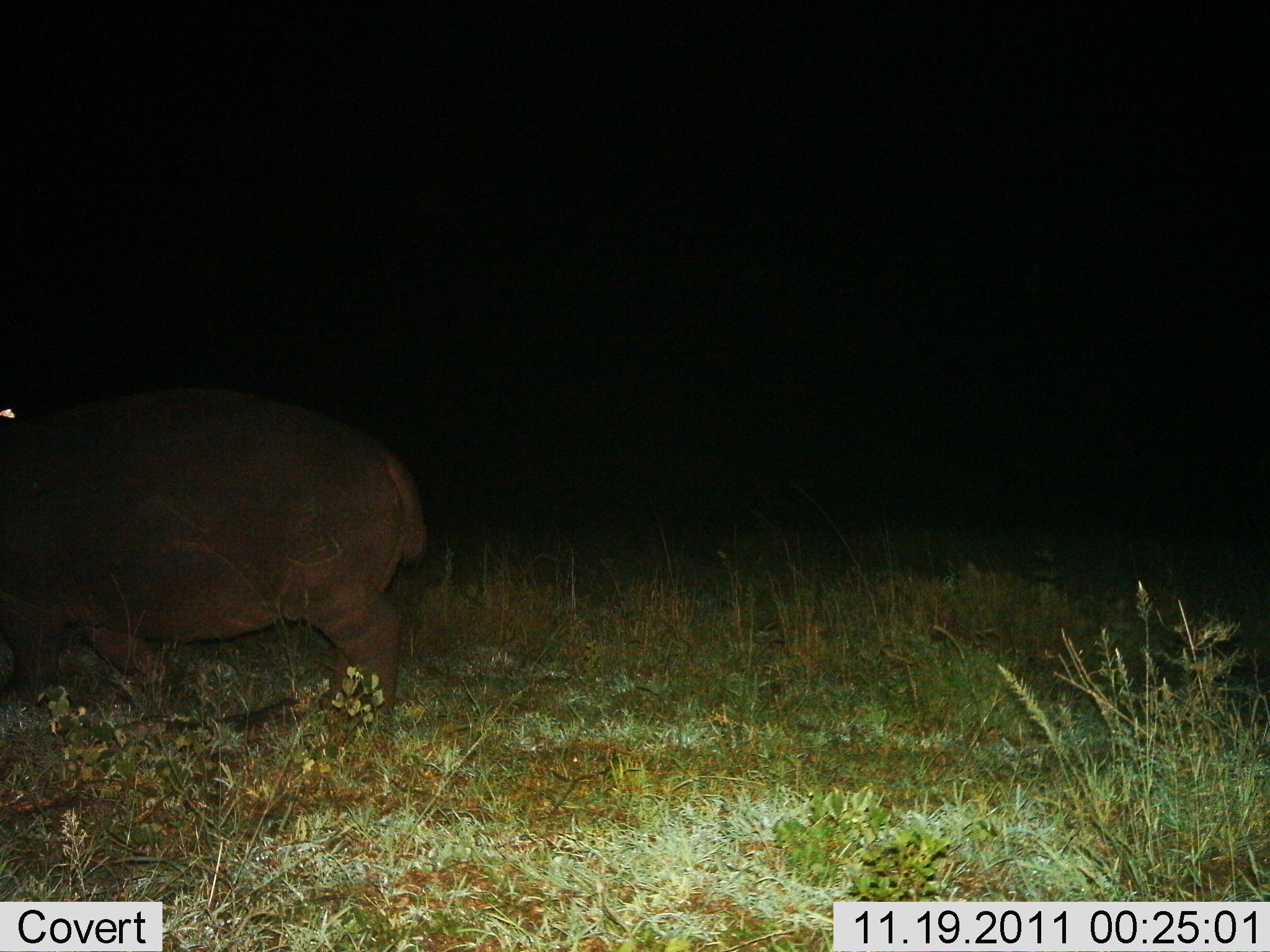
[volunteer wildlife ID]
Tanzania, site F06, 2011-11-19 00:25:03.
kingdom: Animalia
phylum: Chordata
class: Mammalia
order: Artiodactyla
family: Hippopotamidae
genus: Hippopotamus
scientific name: Hippopotamus amphibius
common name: hippopotamus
Hippopotamus (Hippopotamus amphibius), count 1. Behavior (volunteer vote fractions): standing 25%, resting 0%, moving 75%, interacting 0%. Young present (vote fraction): 0%. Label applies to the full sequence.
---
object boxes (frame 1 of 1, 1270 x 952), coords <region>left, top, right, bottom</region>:
animal: <region>1, 389, 426, 733</region>